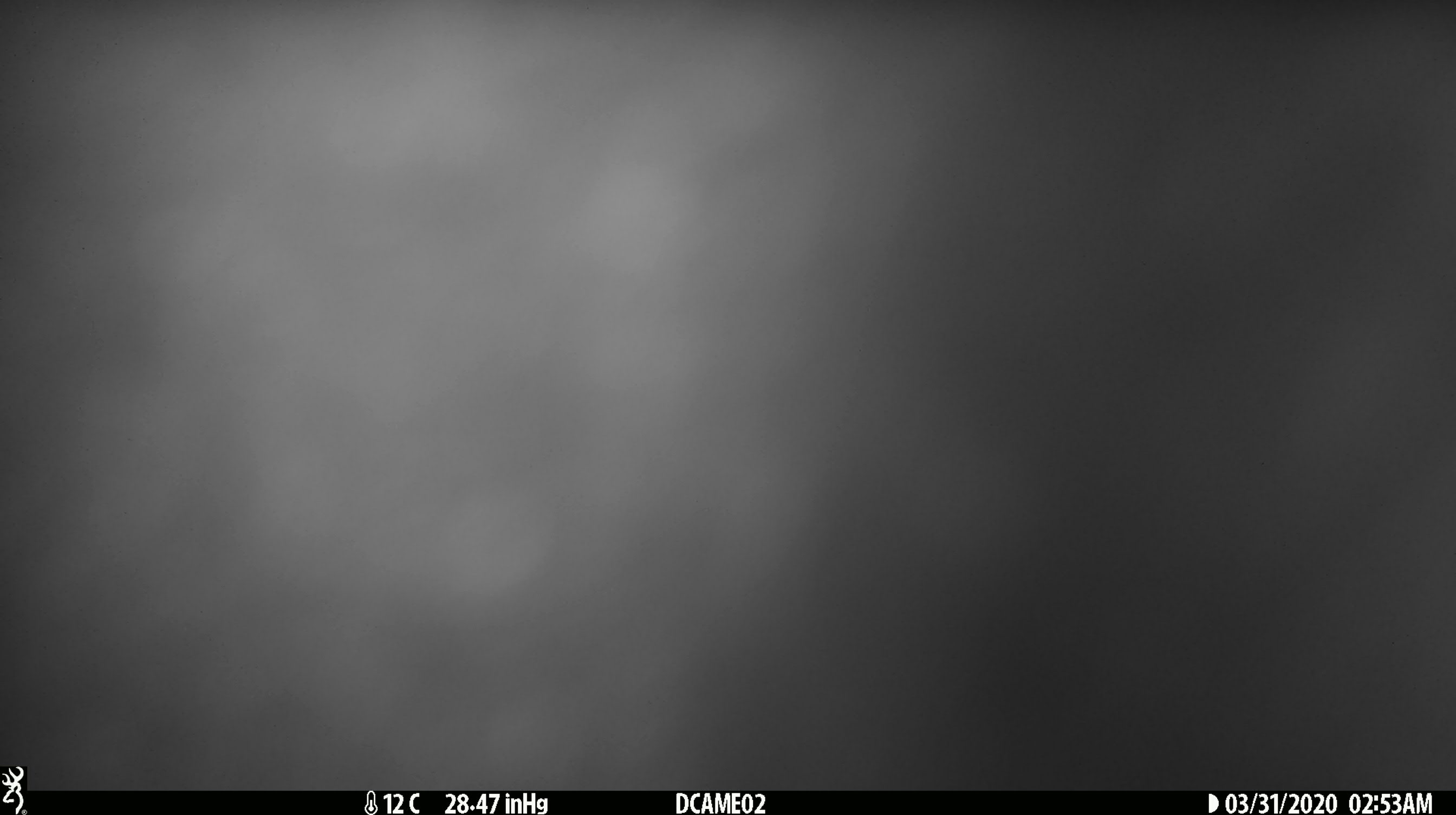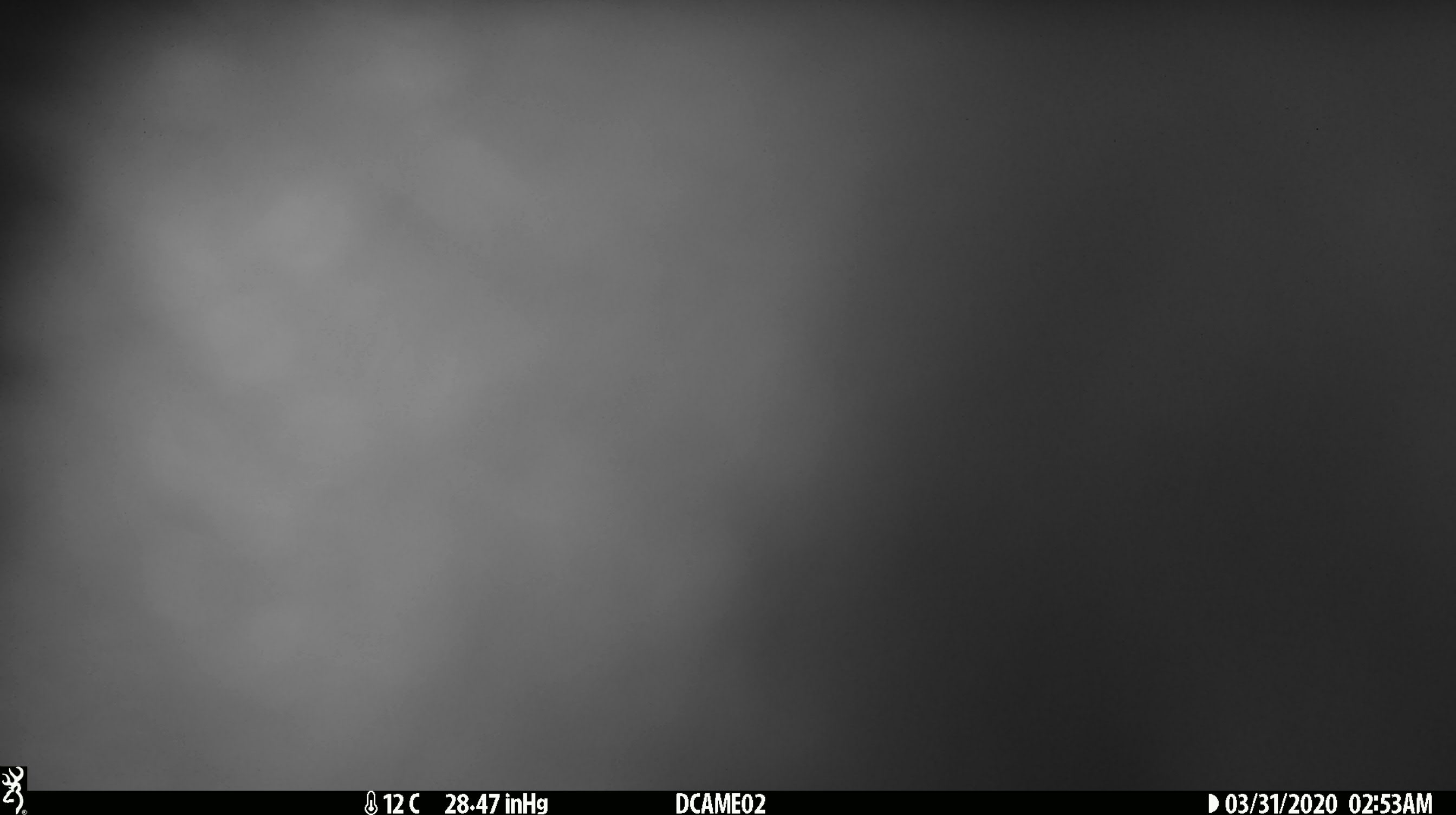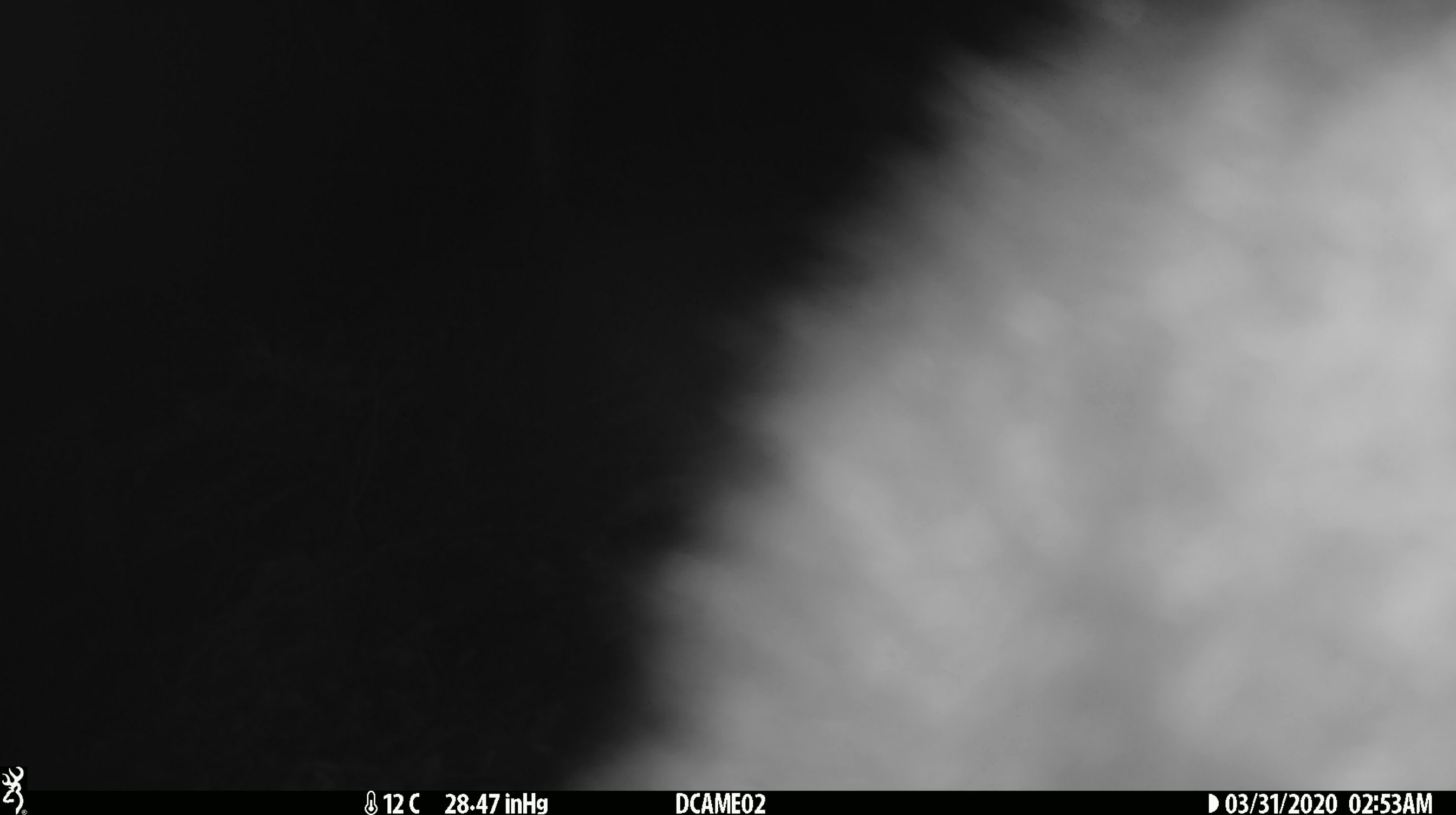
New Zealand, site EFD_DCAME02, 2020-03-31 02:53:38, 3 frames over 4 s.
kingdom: Animalia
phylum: Chordata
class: Mammalia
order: Diprotodontia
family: Phalangeridae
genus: Trichosurus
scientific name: Trichosurus vulpecula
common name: common brushtail possum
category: possum